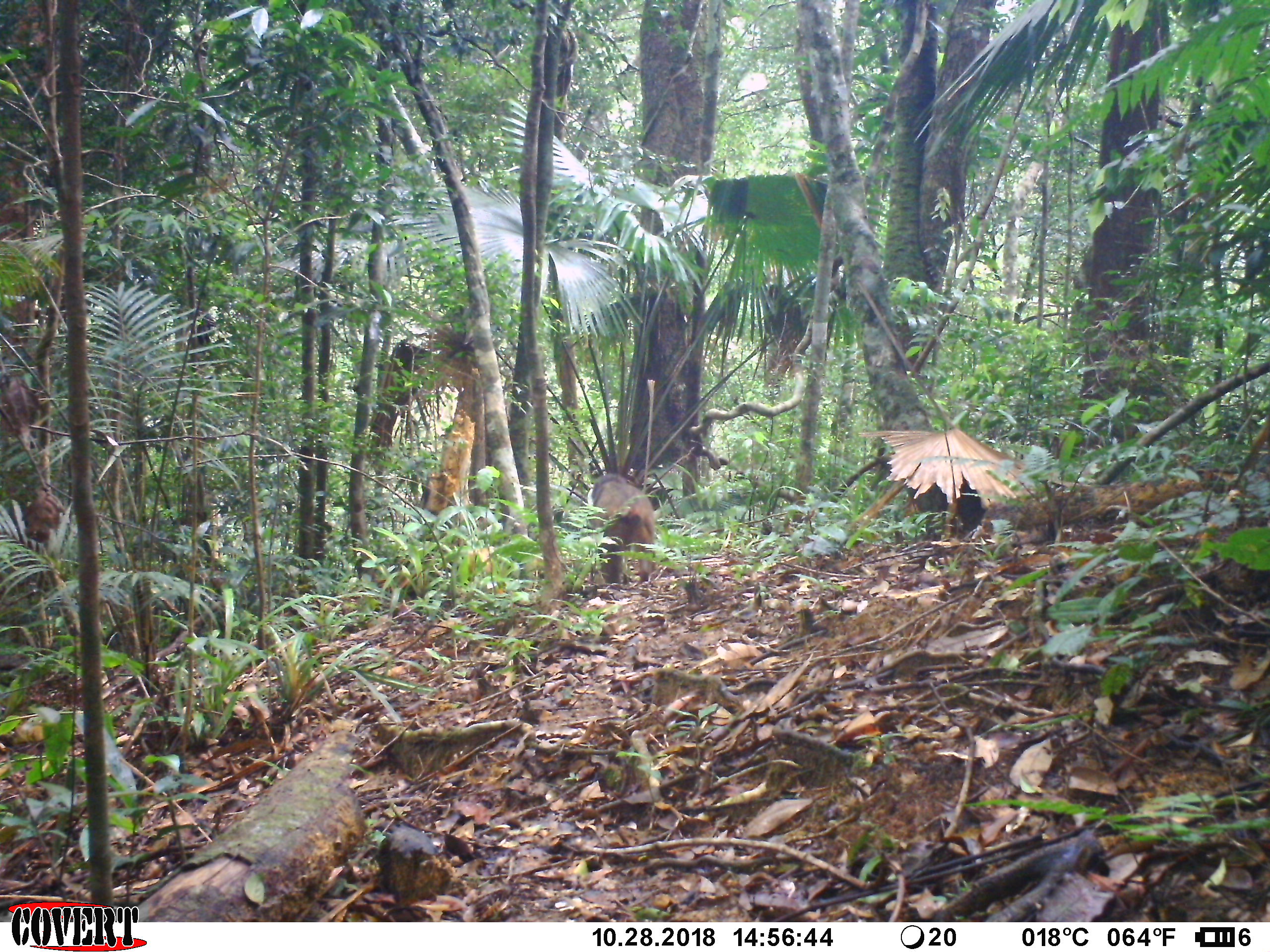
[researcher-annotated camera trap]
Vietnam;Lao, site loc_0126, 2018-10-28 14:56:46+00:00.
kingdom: Animalia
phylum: Chordata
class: Mammalia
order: Primates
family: Cercopithecidae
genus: Macaca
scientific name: Macaca arctoides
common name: stump-tailed macaque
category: stump tailed macaque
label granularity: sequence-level